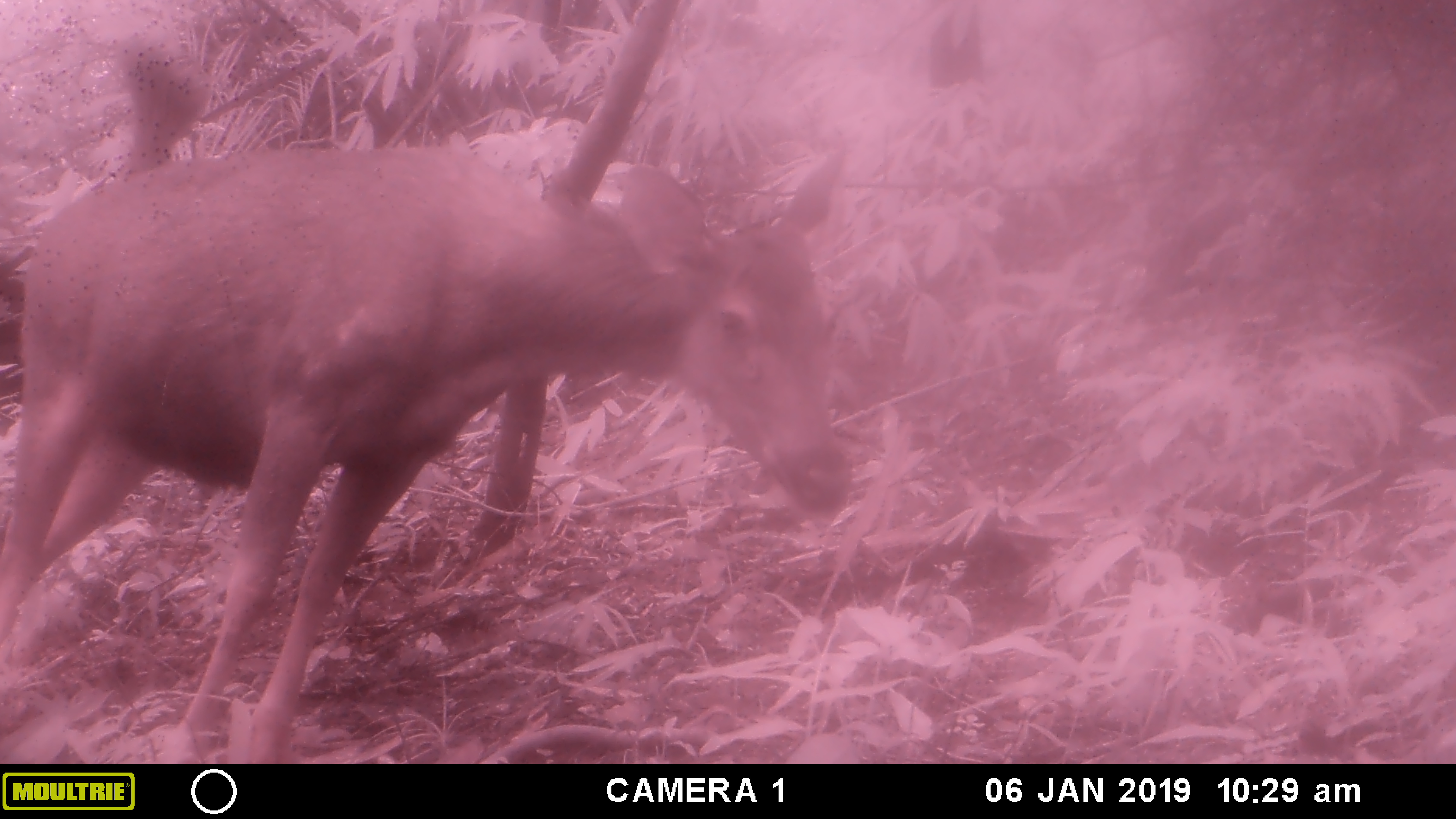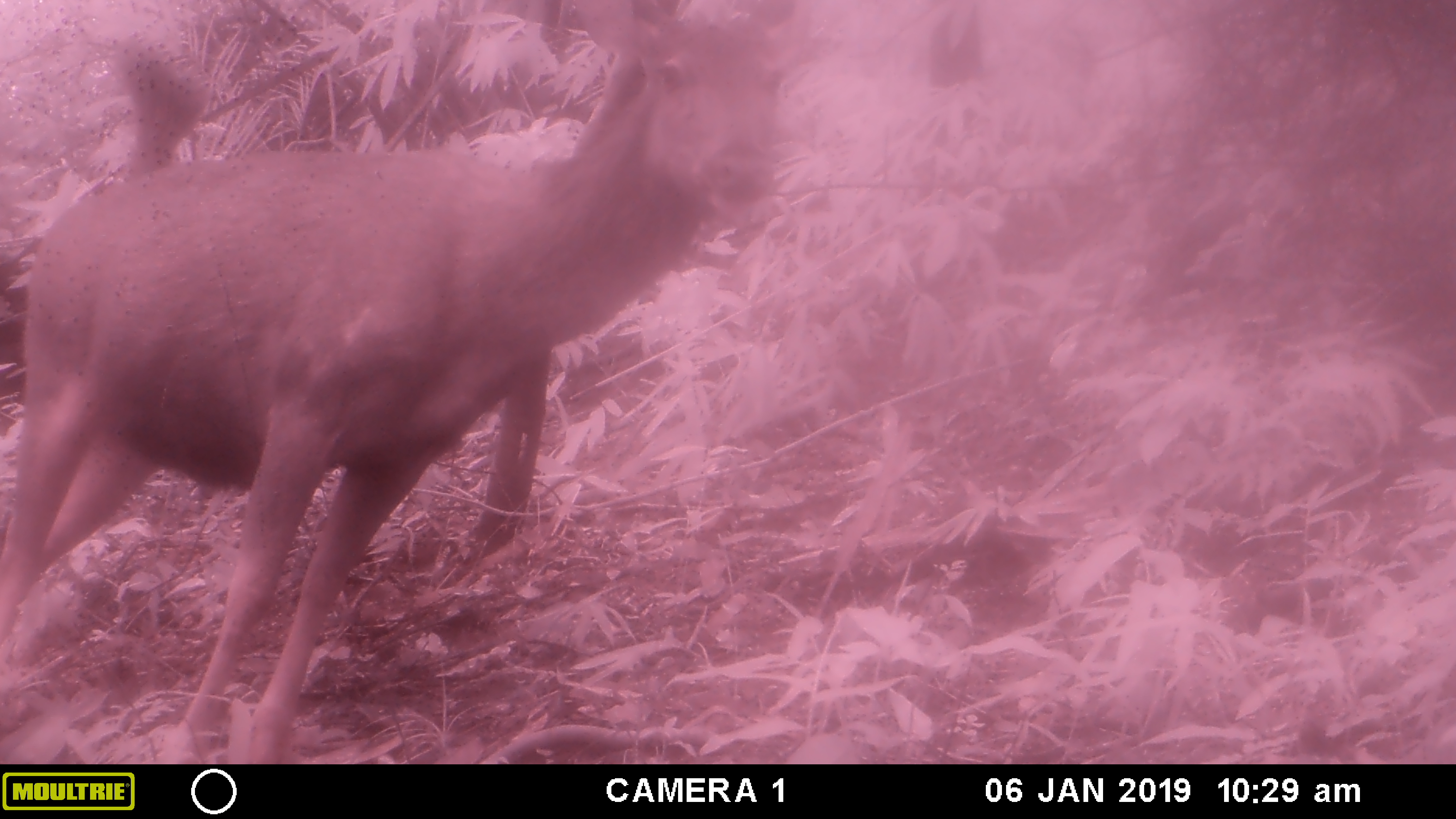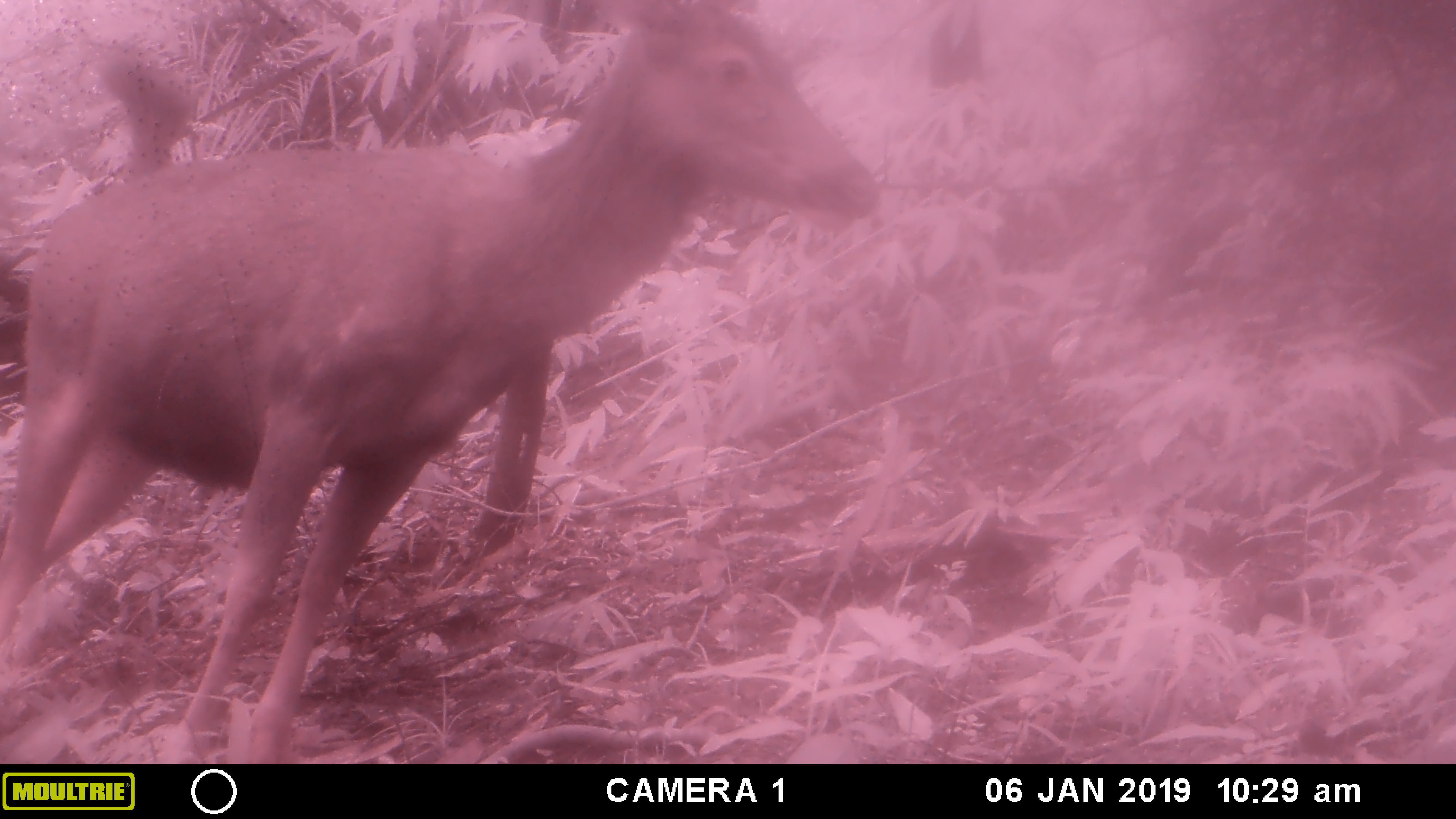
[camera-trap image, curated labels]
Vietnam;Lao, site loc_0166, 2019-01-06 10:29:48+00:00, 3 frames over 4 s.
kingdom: Animalia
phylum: Chordata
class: Mammalia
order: Artiodactyla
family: Cervidae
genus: Rusa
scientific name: Rusa unicolor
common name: sambar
Sambar (Rusa unicolor). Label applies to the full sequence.